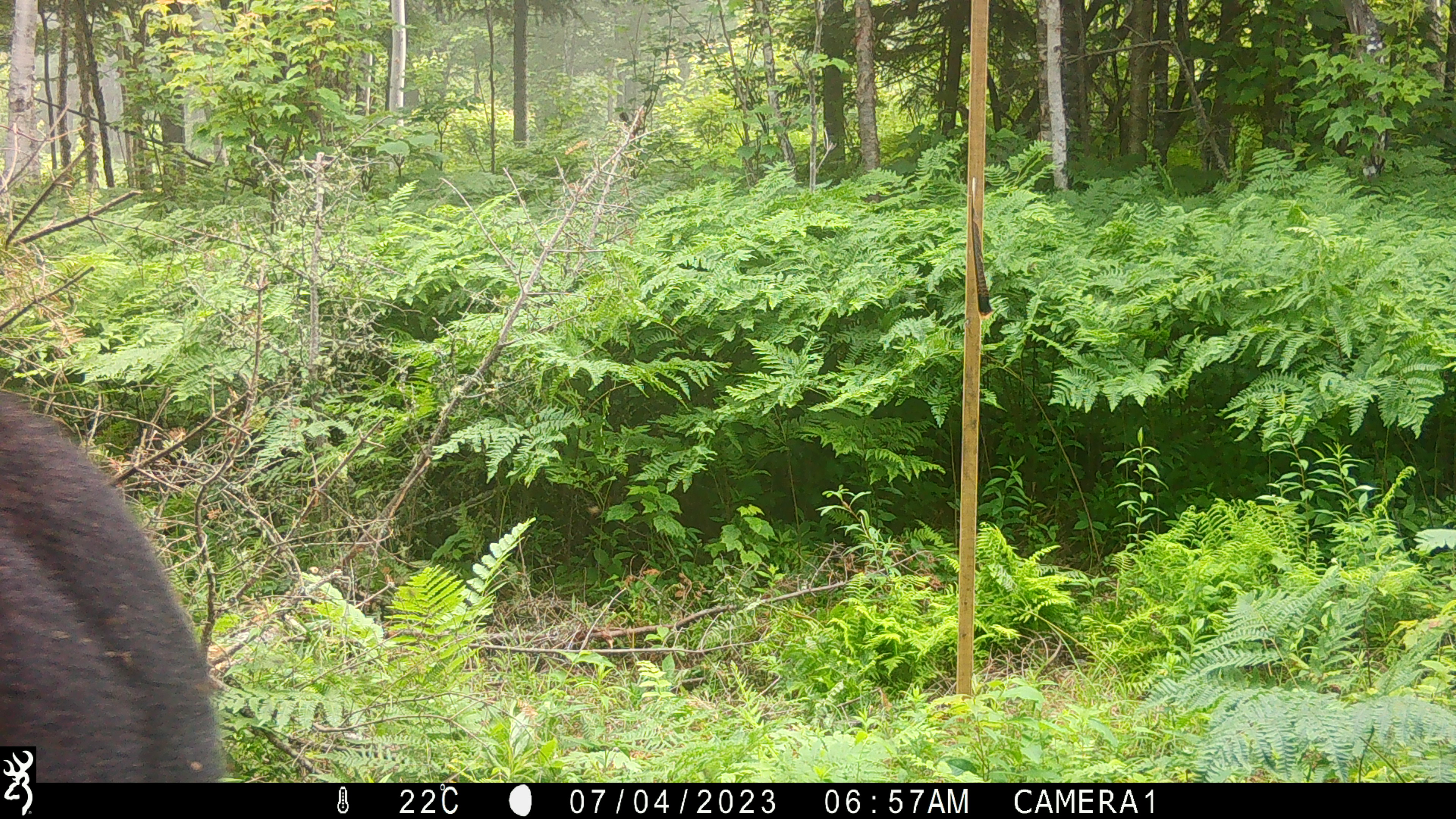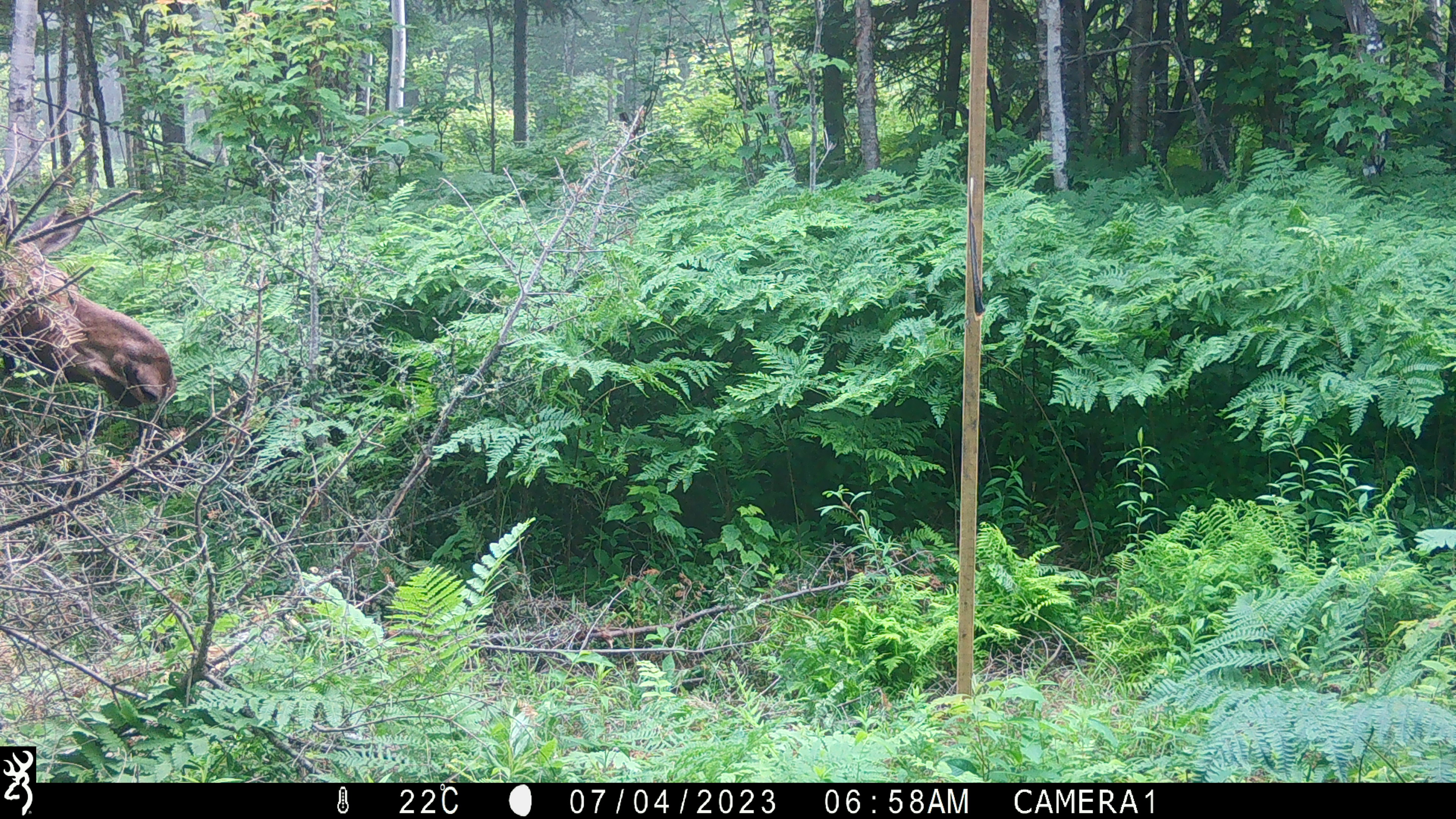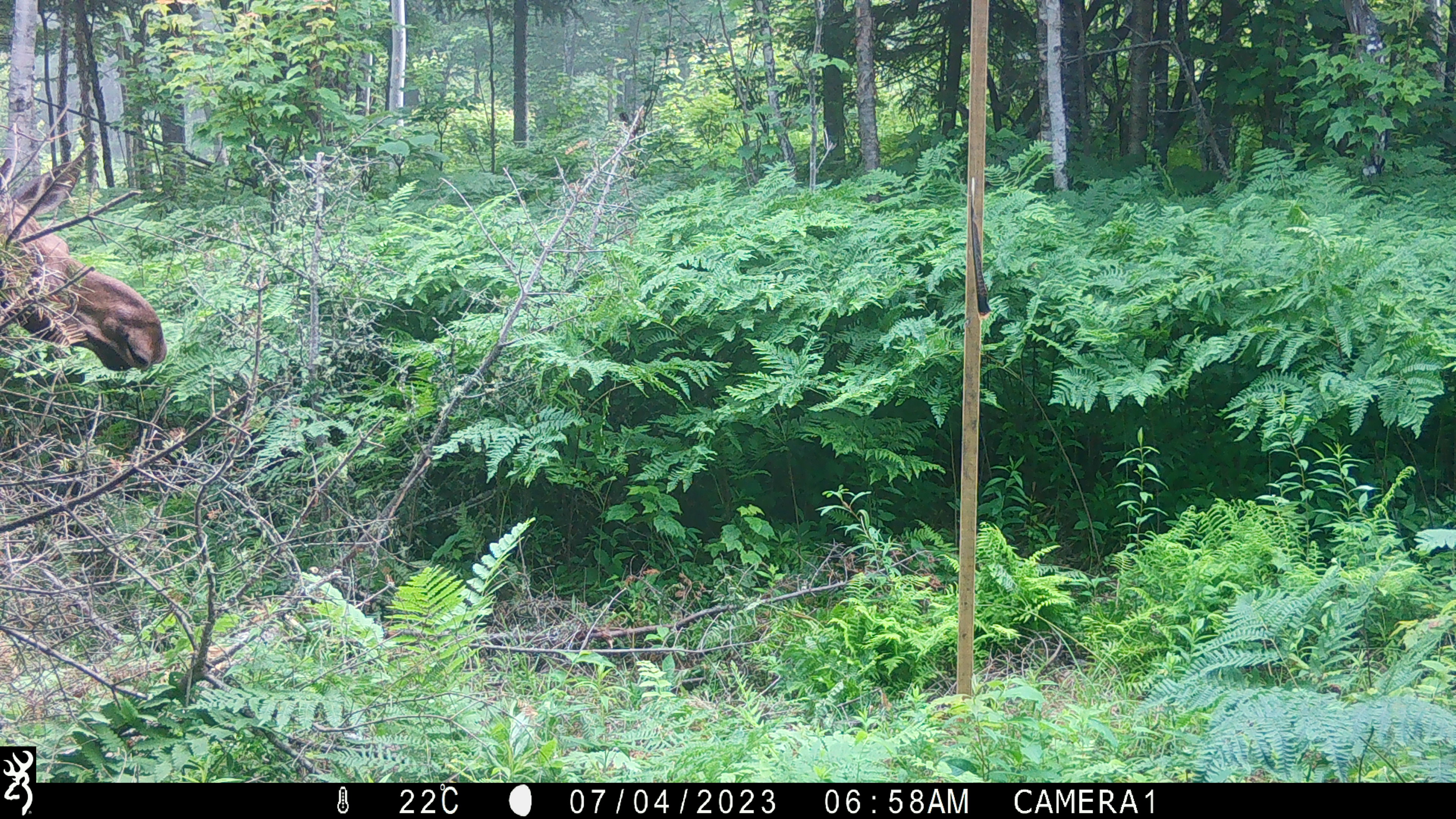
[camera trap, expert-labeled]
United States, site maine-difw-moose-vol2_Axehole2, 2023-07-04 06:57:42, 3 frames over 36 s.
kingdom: Animalia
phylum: Chordata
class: Mammalia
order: Artiodactyla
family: Cervidae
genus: Alces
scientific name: Alces alces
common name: moose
Moose (Alces alces).